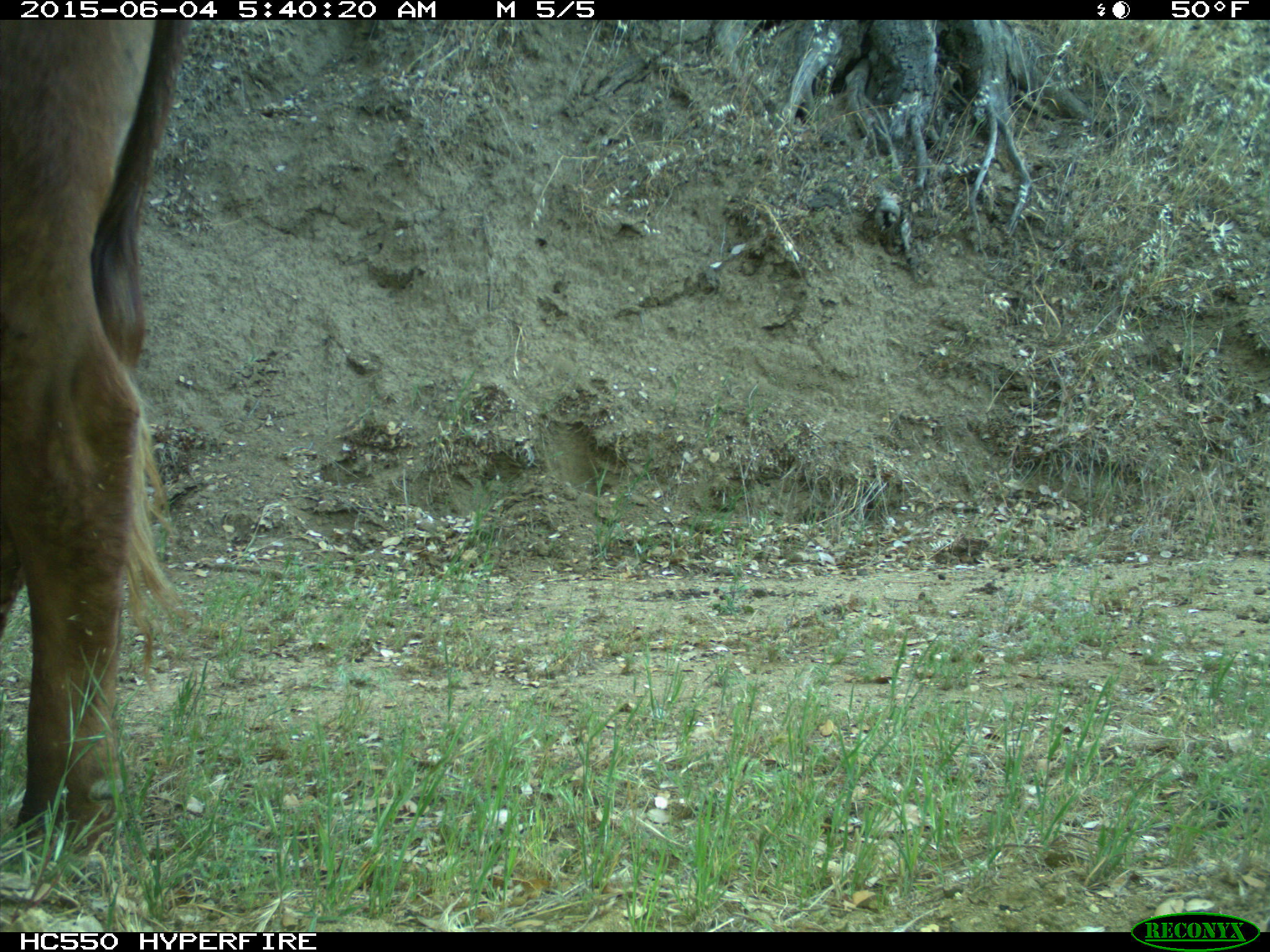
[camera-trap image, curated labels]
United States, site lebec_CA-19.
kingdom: Animalia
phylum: Chordata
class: Mammalia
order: Artiodactyla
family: Bovidae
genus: Bos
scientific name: Bos taurus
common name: domestic cow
Bos taurus (domestic cow).